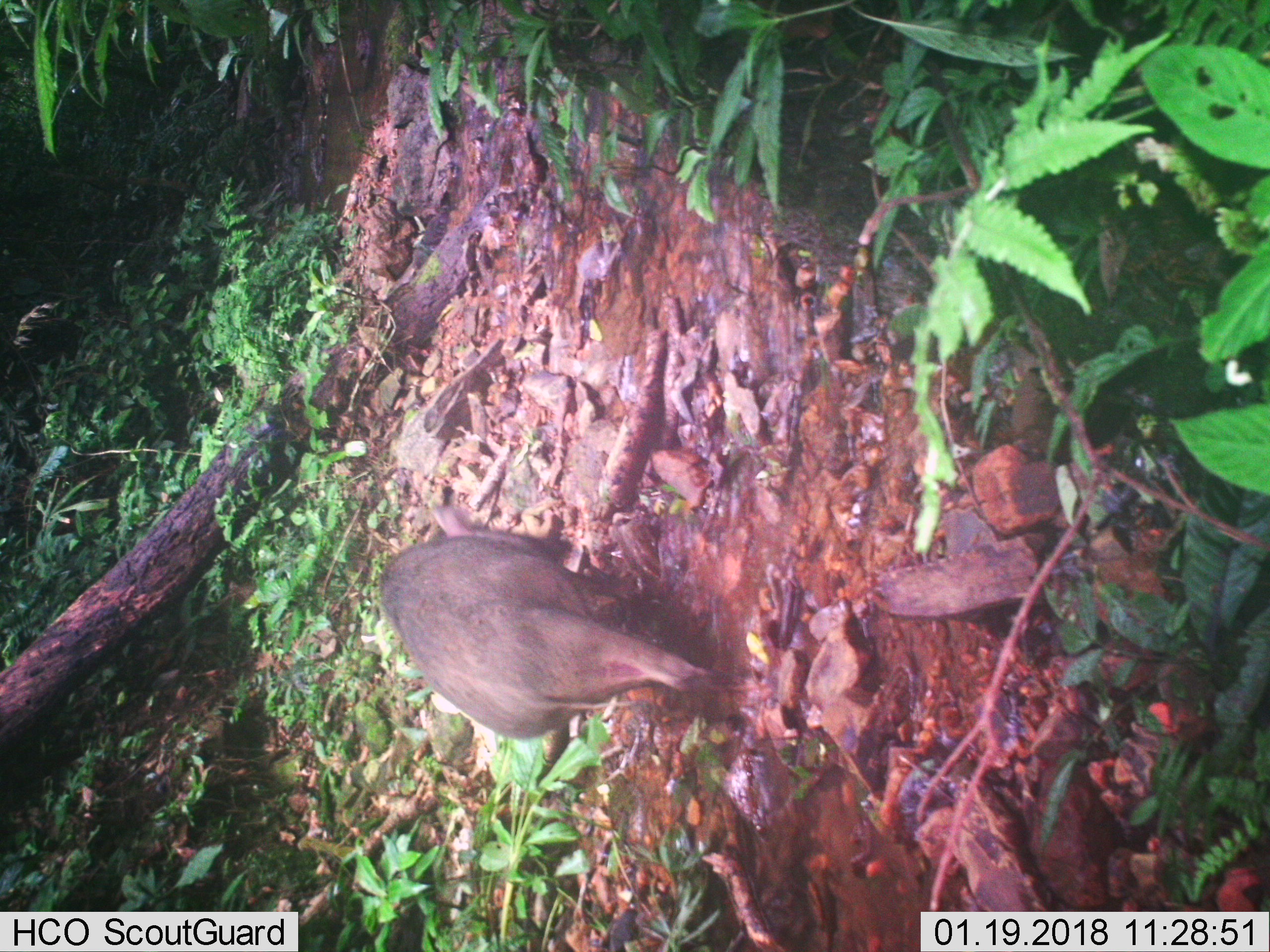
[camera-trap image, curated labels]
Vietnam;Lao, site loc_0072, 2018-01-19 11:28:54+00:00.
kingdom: Animalia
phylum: Chordata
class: Mammalia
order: Artiodactyla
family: Suidae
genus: Sus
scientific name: Sus scrofa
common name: eurasian wild pig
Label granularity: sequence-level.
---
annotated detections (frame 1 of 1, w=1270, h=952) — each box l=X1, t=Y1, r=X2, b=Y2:
eurasian wild pig: l=379, t=501, r=726, b=739